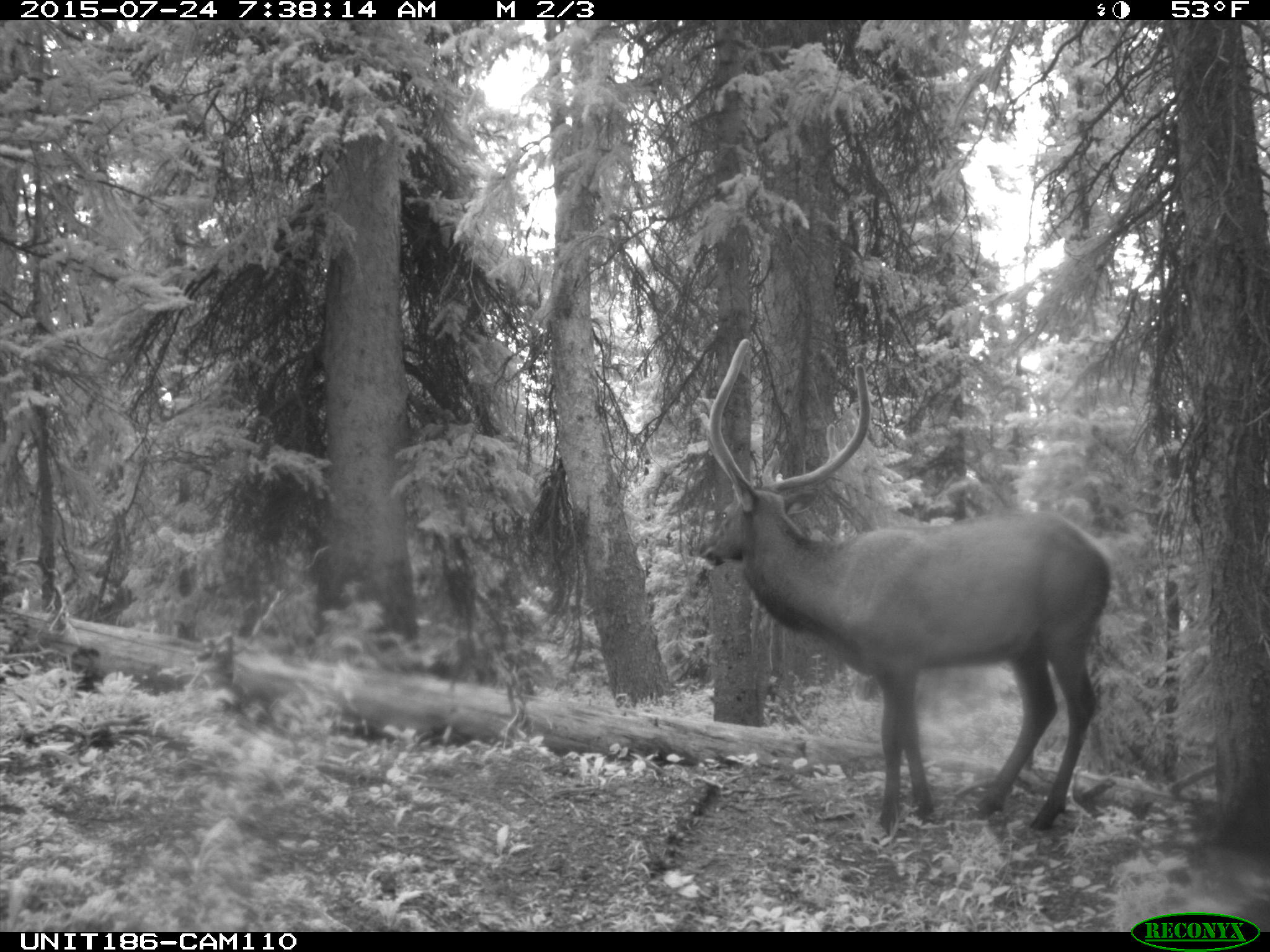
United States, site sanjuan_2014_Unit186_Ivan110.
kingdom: Animalia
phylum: Chordata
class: Mammalia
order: Artiodactyla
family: Cervidae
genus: Cervus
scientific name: Cervus elaphus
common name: red deer